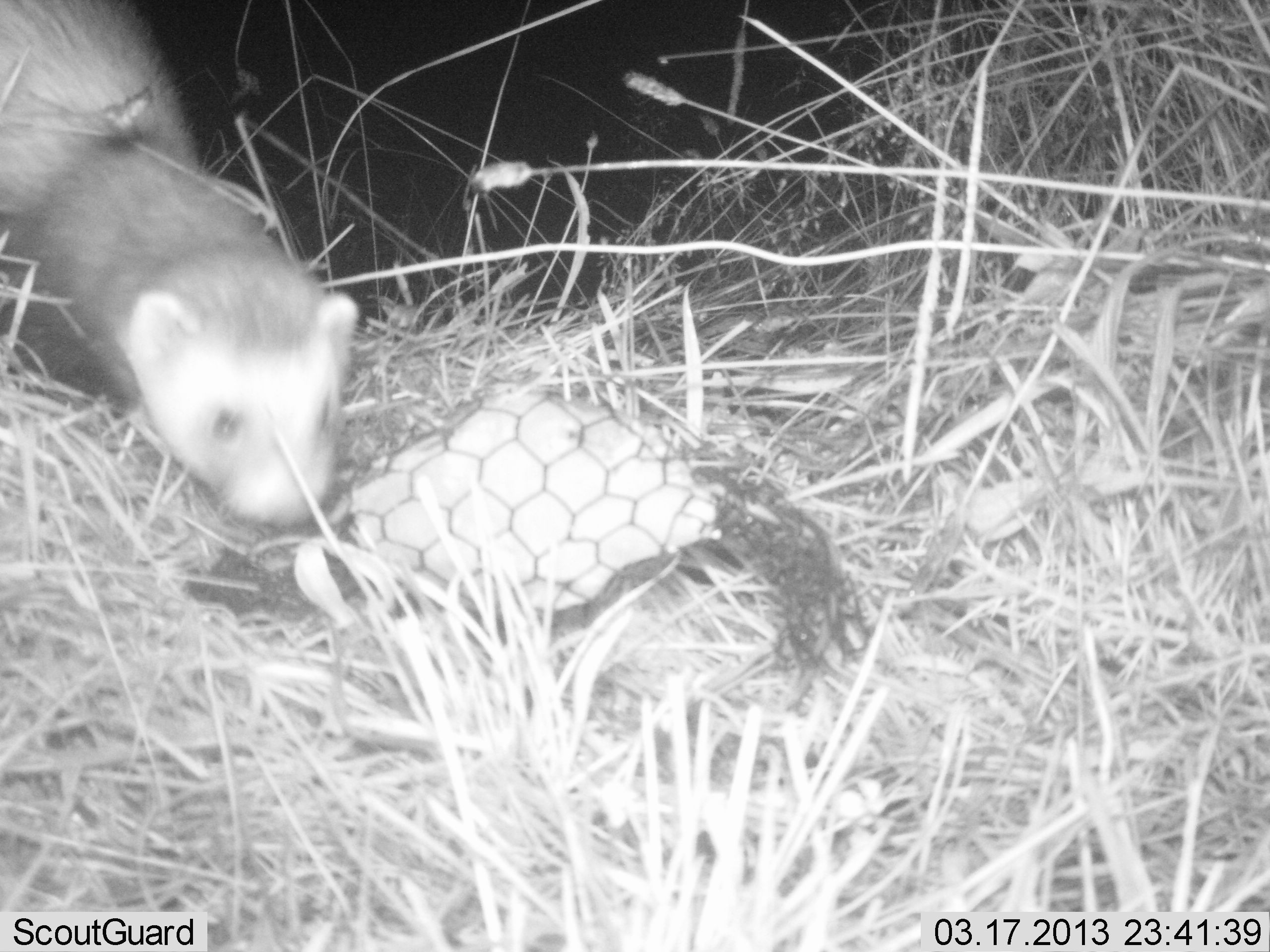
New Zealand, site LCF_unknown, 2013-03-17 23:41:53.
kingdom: Animalia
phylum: Chordata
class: Mammalia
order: Carnivora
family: Mustelidae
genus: Mustela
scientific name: Mustela furo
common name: ferret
Ferret (Mustela furo).